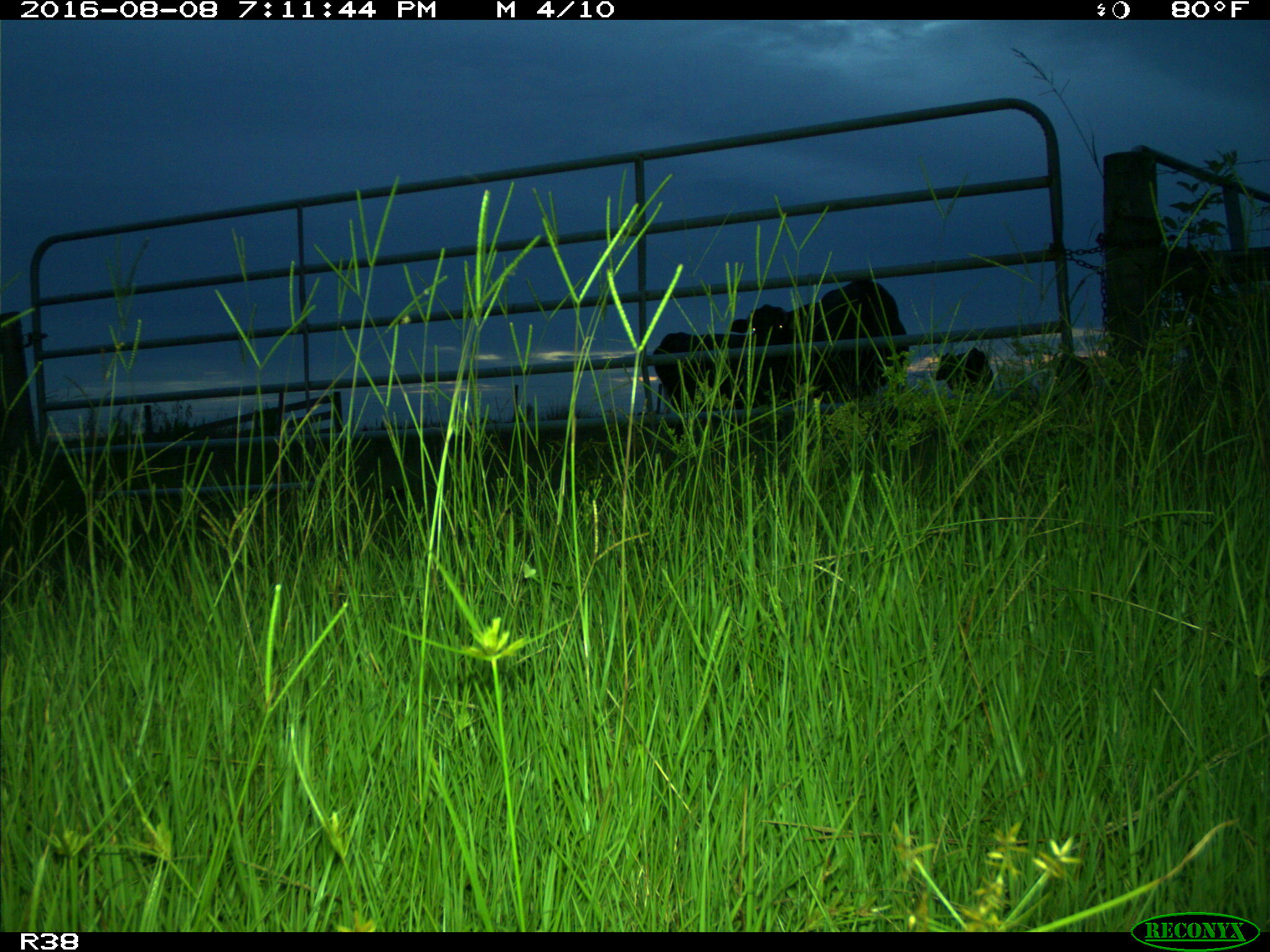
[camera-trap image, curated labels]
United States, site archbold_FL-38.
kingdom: Animalia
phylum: Chordata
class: Mammalia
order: Artiodactyla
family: Bovidae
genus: Bos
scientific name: Bos taurus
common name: domestic cow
Bos taurus (domestic cow).